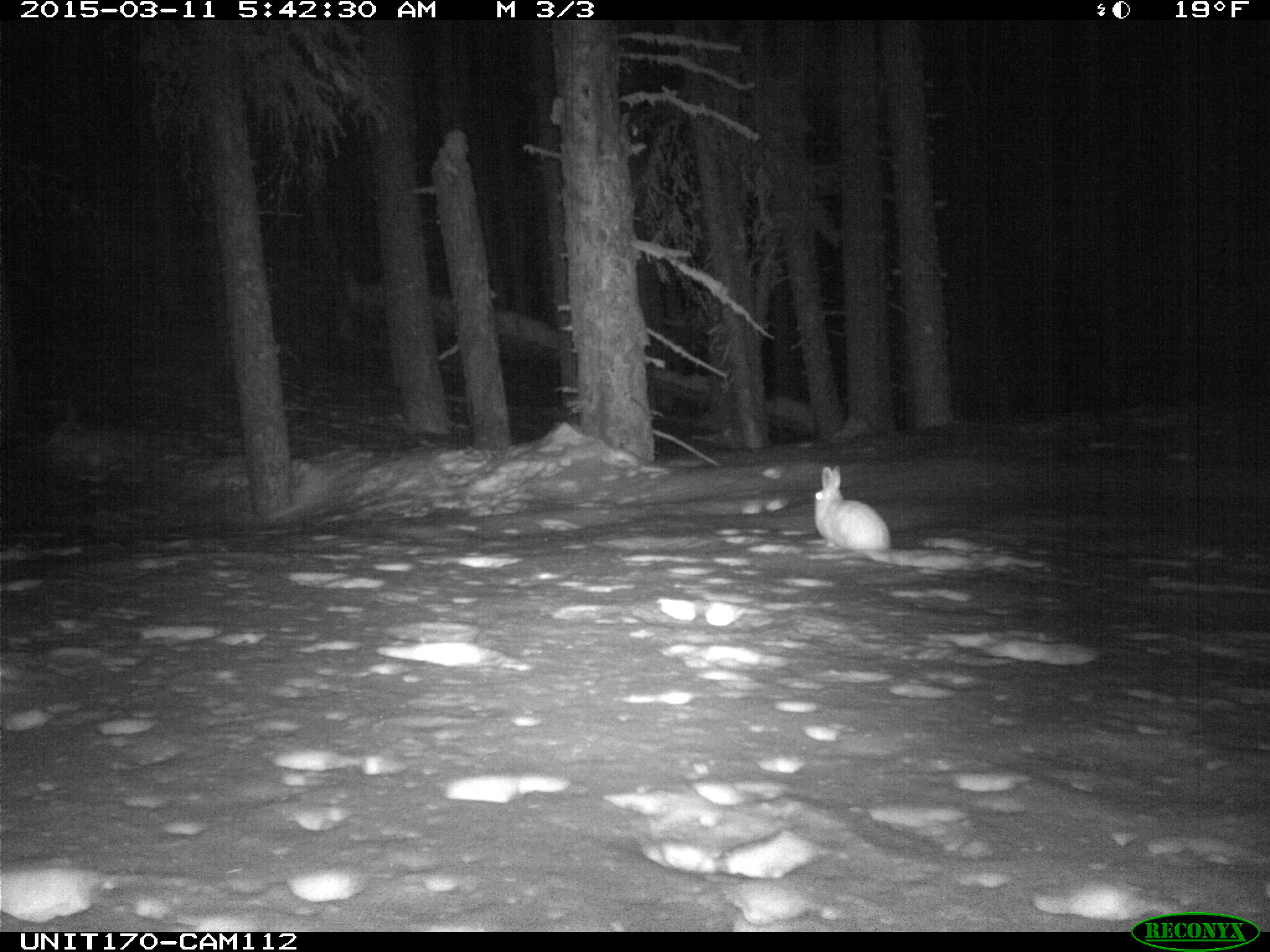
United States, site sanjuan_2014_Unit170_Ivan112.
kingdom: Animalia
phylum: Chordata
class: Mammalia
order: Lagomorpha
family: Leporidae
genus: Lepus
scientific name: Lepus americanus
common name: snowshoe hare